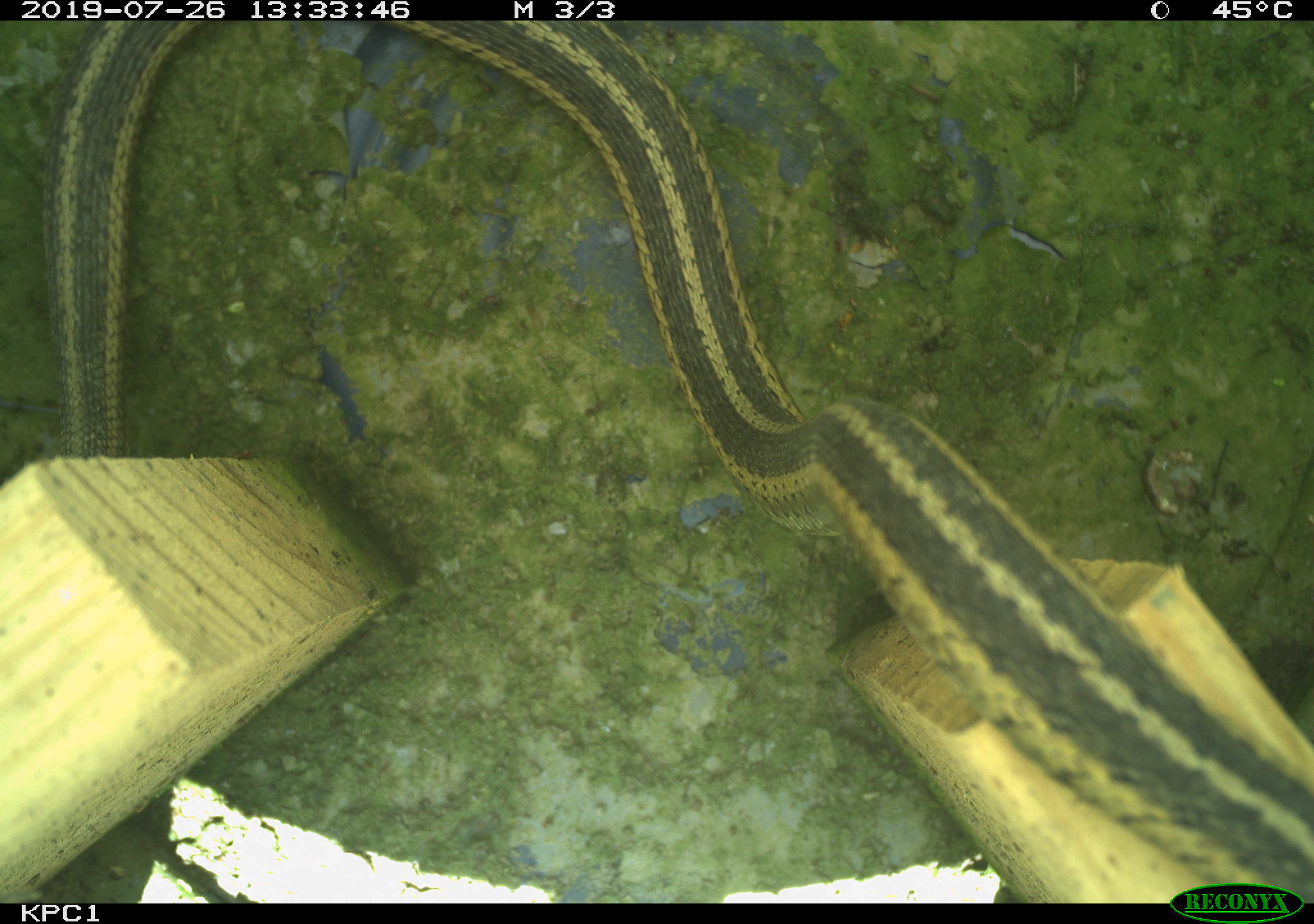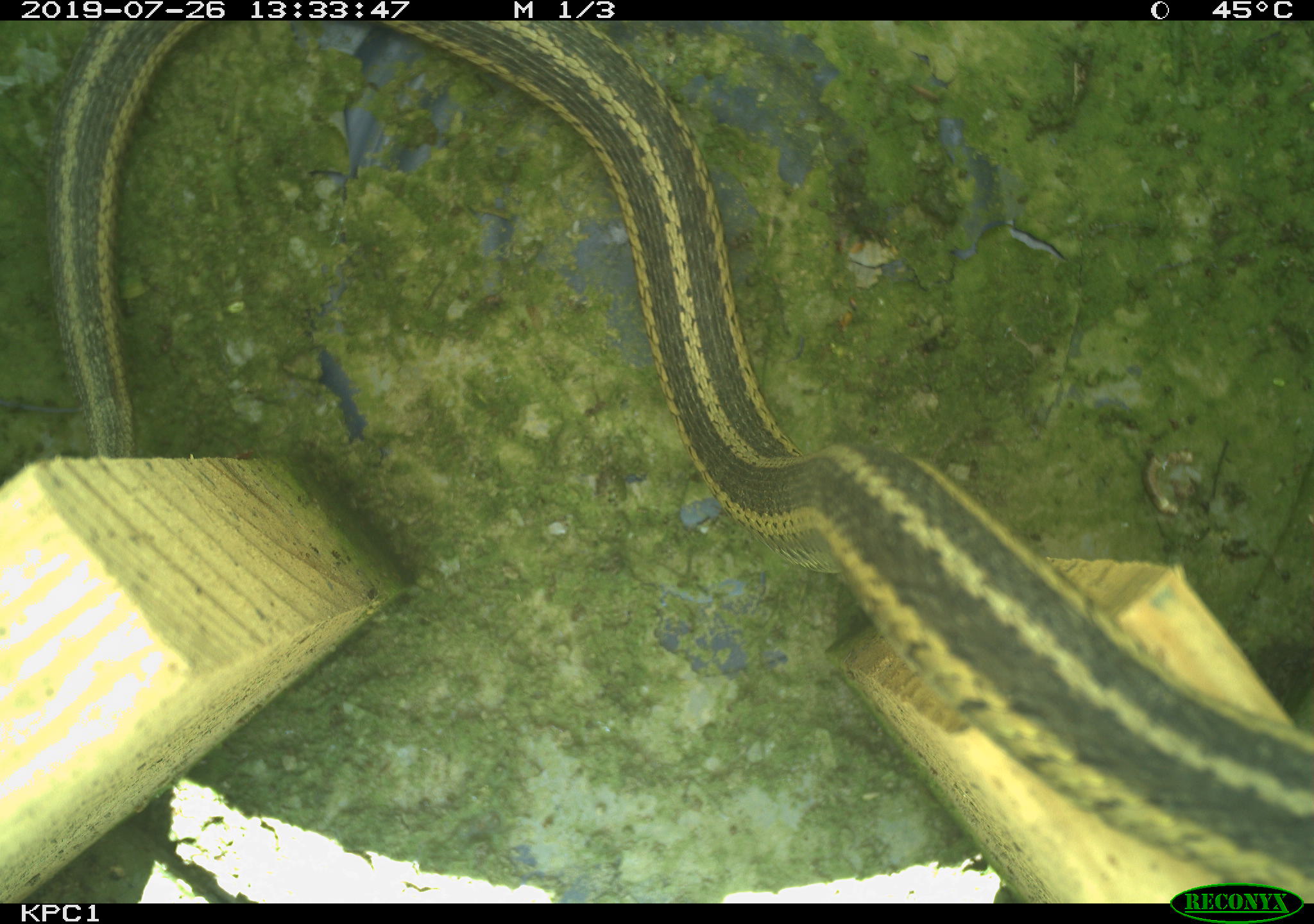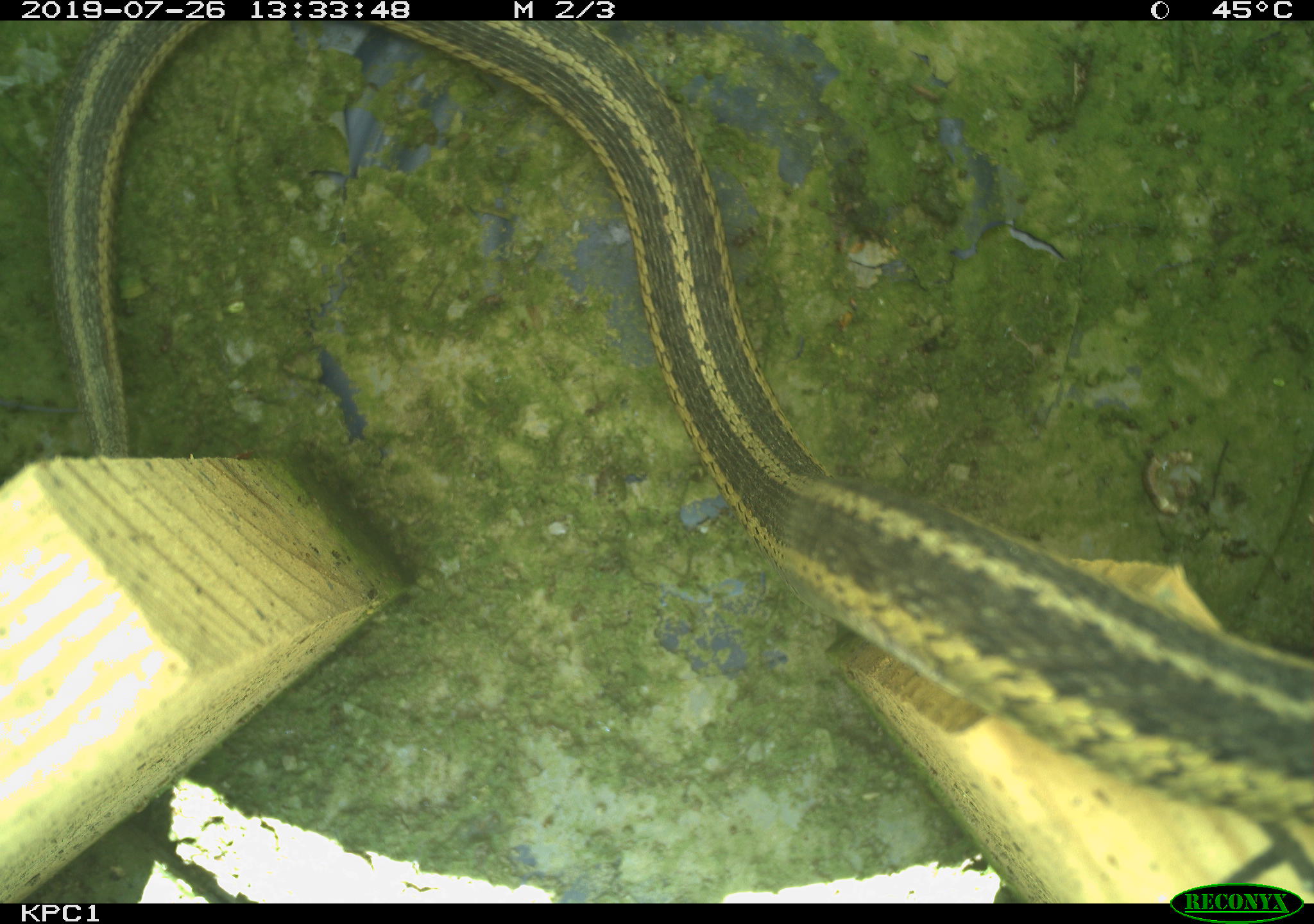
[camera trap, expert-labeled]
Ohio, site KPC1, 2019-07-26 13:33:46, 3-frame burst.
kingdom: Animalia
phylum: Chordata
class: Reptilia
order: Squamata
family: Colubridae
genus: Thamnophis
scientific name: Thamnophis sirtalis sirtalis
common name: eastern gartersnake